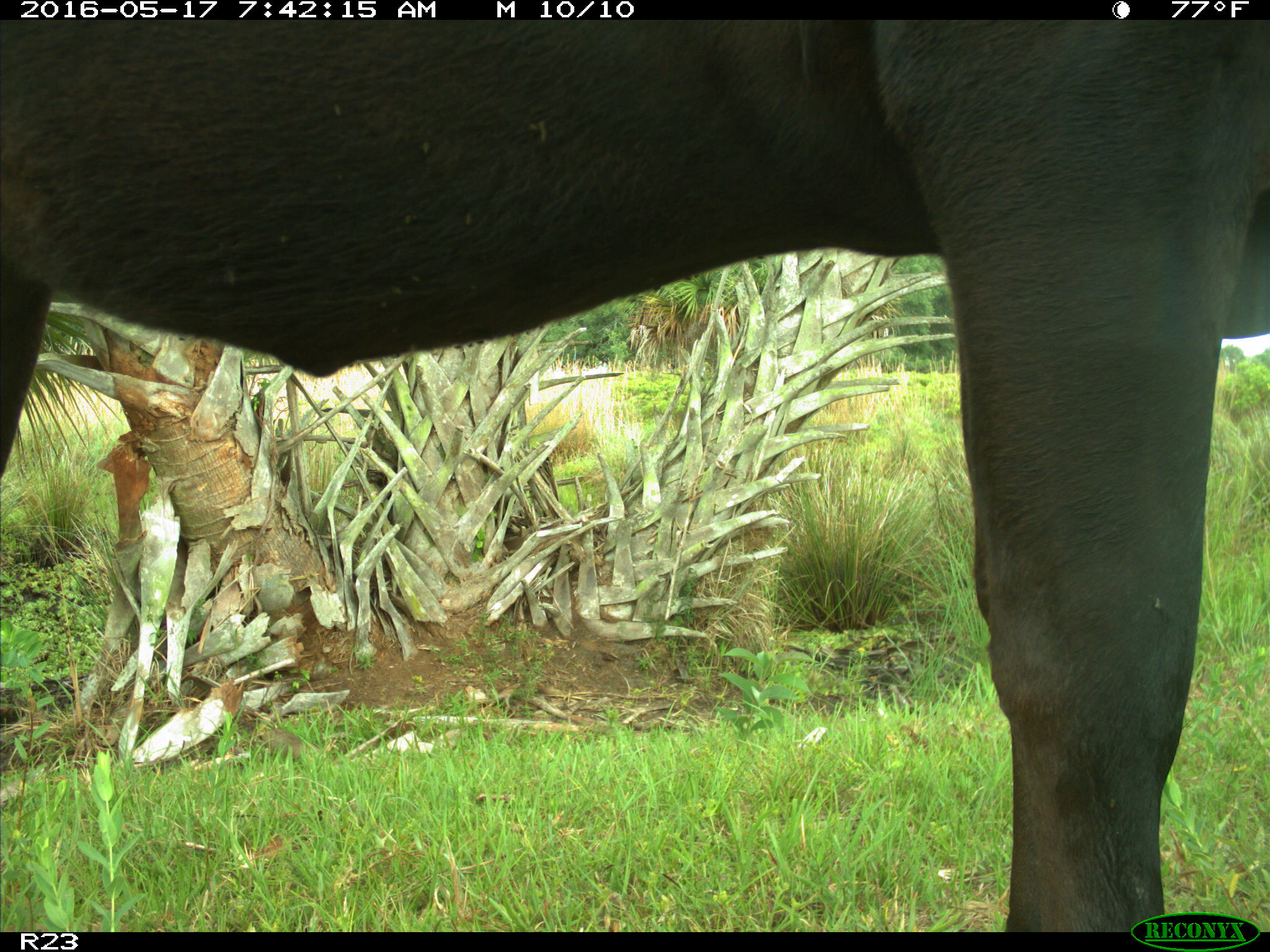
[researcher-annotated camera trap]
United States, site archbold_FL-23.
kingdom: Animalia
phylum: Chordata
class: Mammalia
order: Artiodactyla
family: Bovidae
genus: Bos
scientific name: Bos taurus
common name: domestic cow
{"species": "Bos taurus (domestic cow)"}